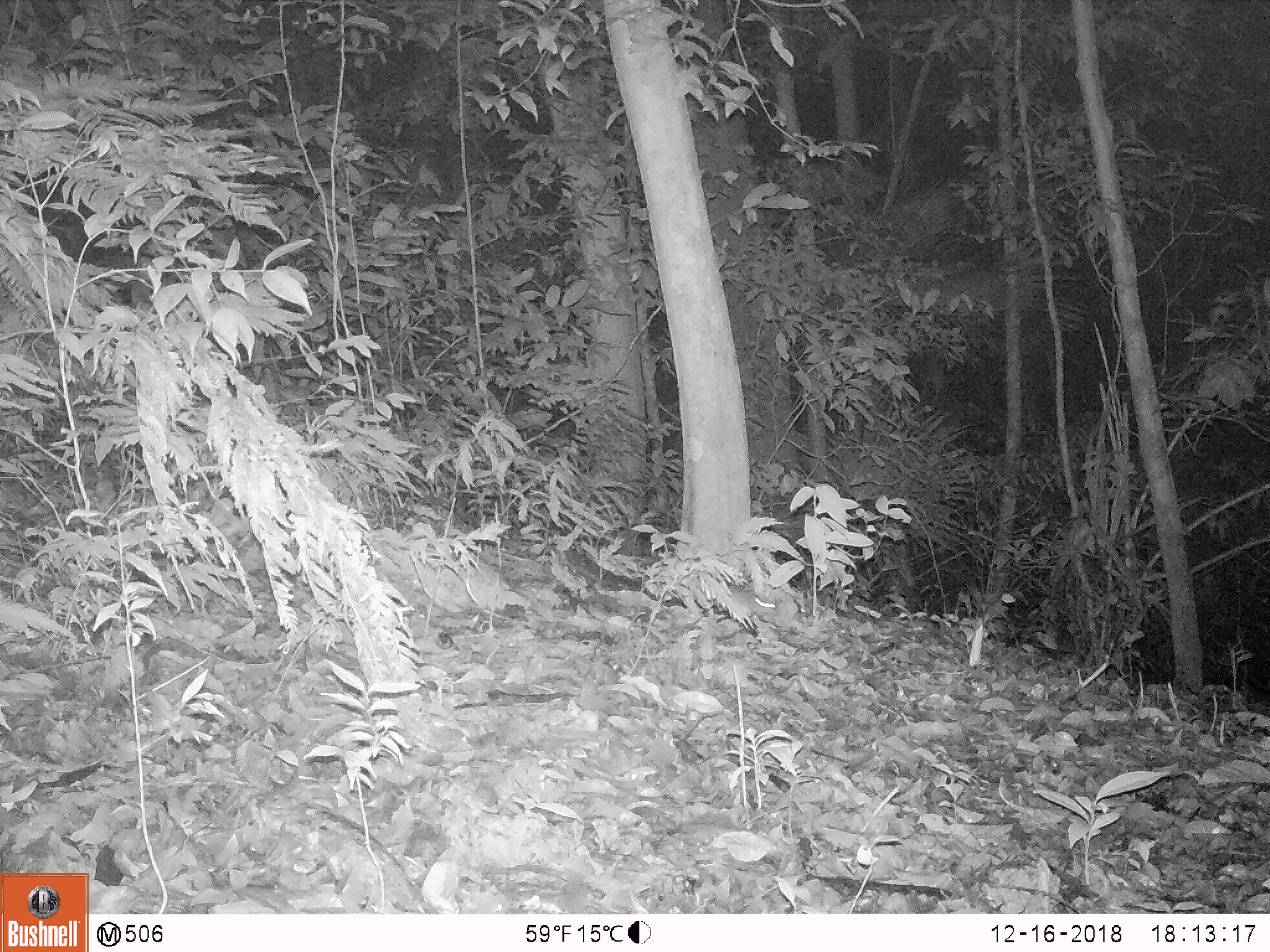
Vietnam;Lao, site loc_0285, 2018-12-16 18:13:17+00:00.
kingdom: Animalia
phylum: Chordata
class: Mammalia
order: Carnivora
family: Mustelidae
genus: Melogale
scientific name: Melogale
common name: ferret badger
Ferret badger (Melogale). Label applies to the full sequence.